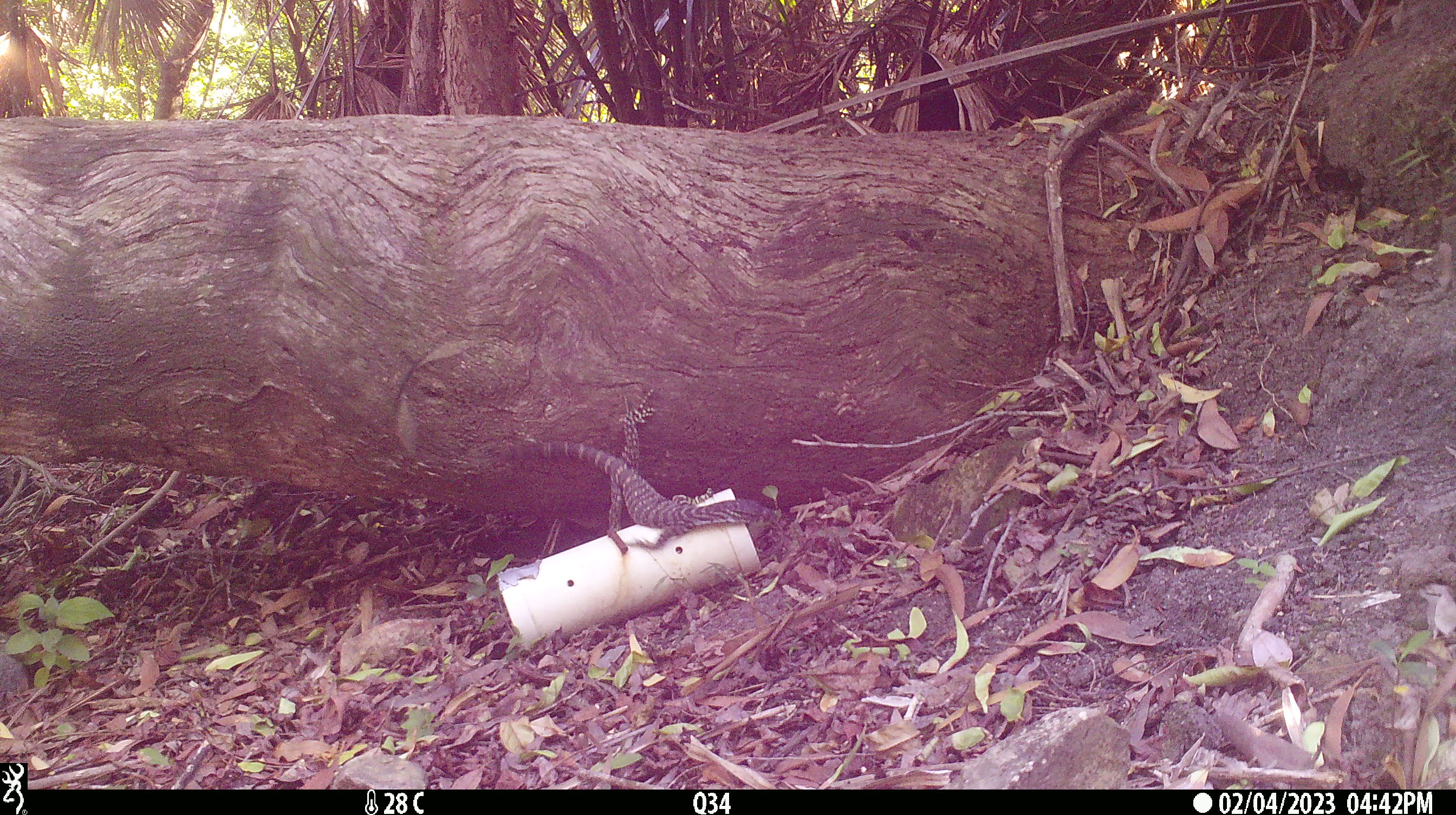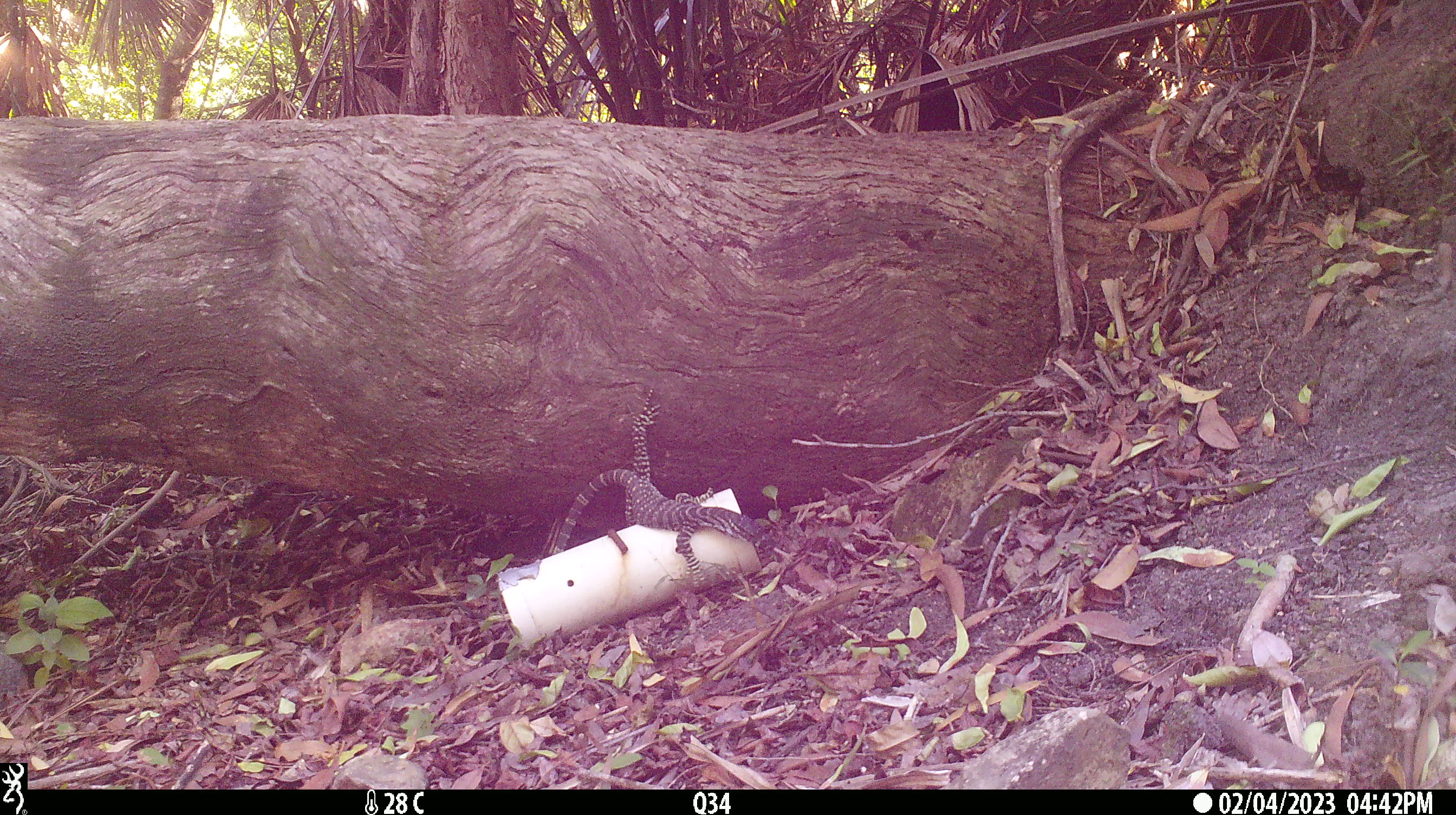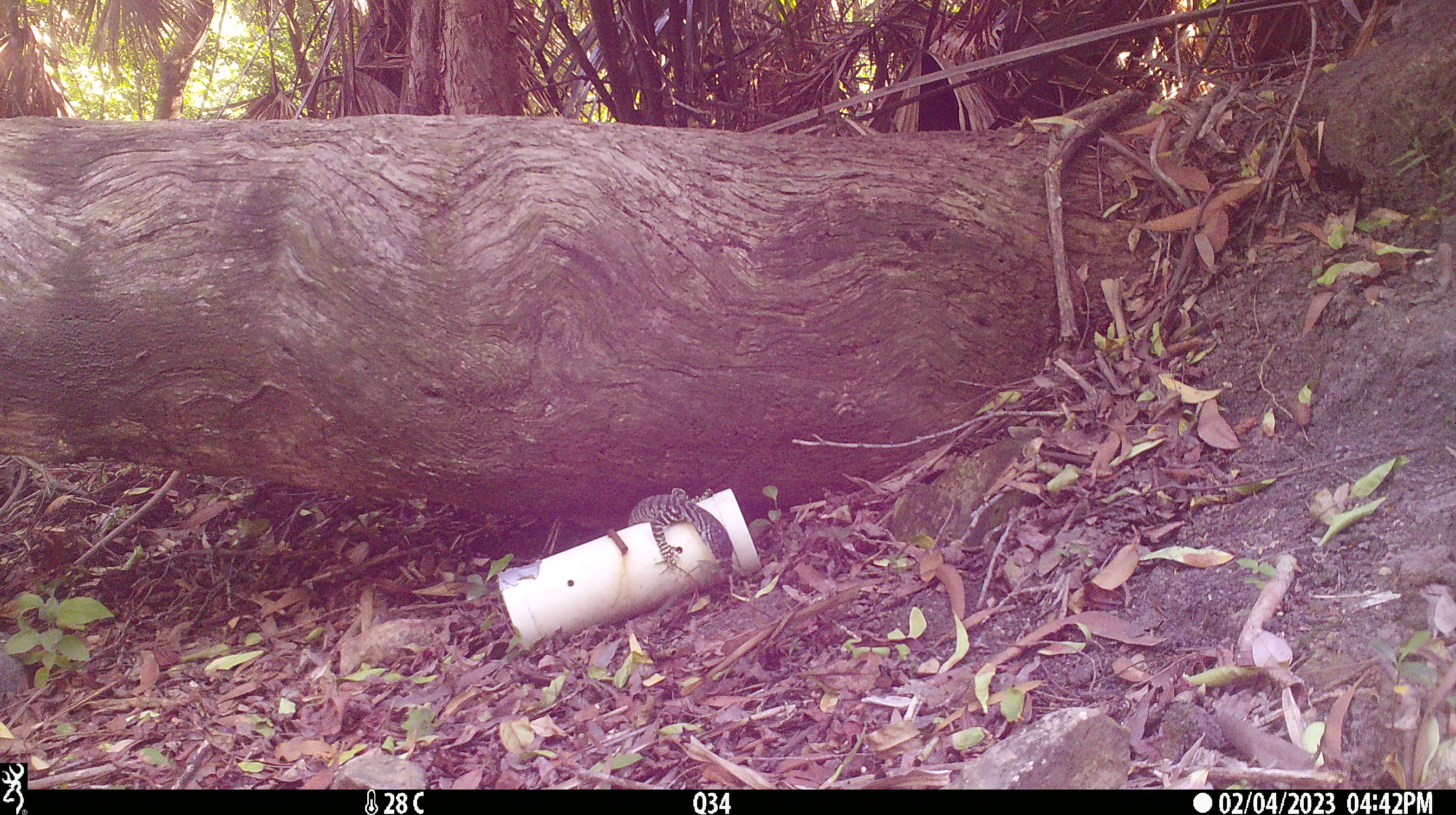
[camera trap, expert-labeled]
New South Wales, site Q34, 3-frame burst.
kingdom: Animalia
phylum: Chordata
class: Reptilia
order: Squamata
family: Varanidae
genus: Varanus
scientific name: Varanus varius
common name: lace monitor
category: goanna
Goanna (lace monitor) (Varanus varius).